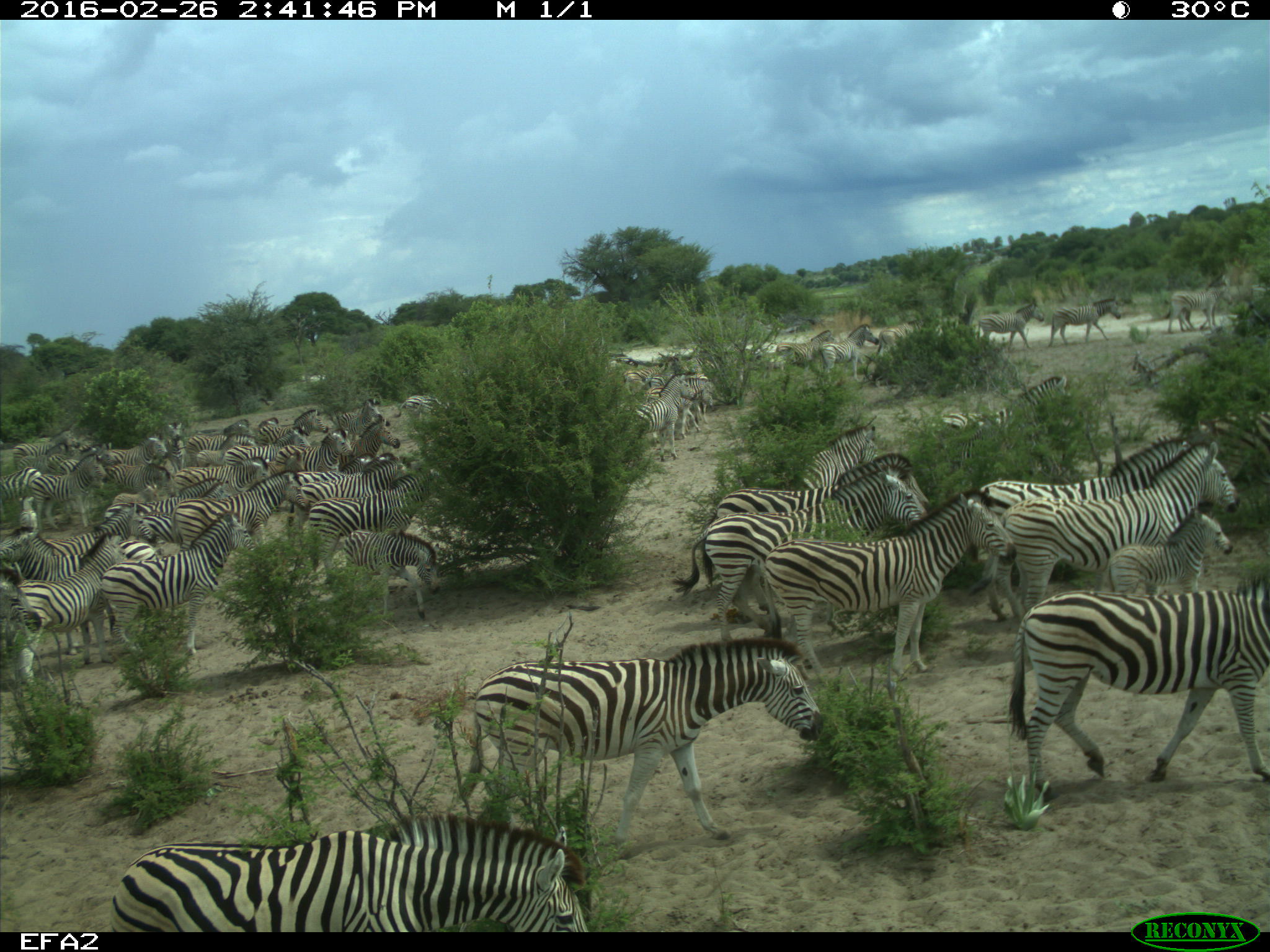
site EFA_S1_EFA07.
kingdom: Animalia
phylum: Chordata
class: Mammalia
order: Perissodactyla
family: Equidae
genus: Equus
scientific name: Equus quagga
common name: plains zebra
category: zebraplains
Zebraplains (plains zebra) (Equus quagga), count 11-50. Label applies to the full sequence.